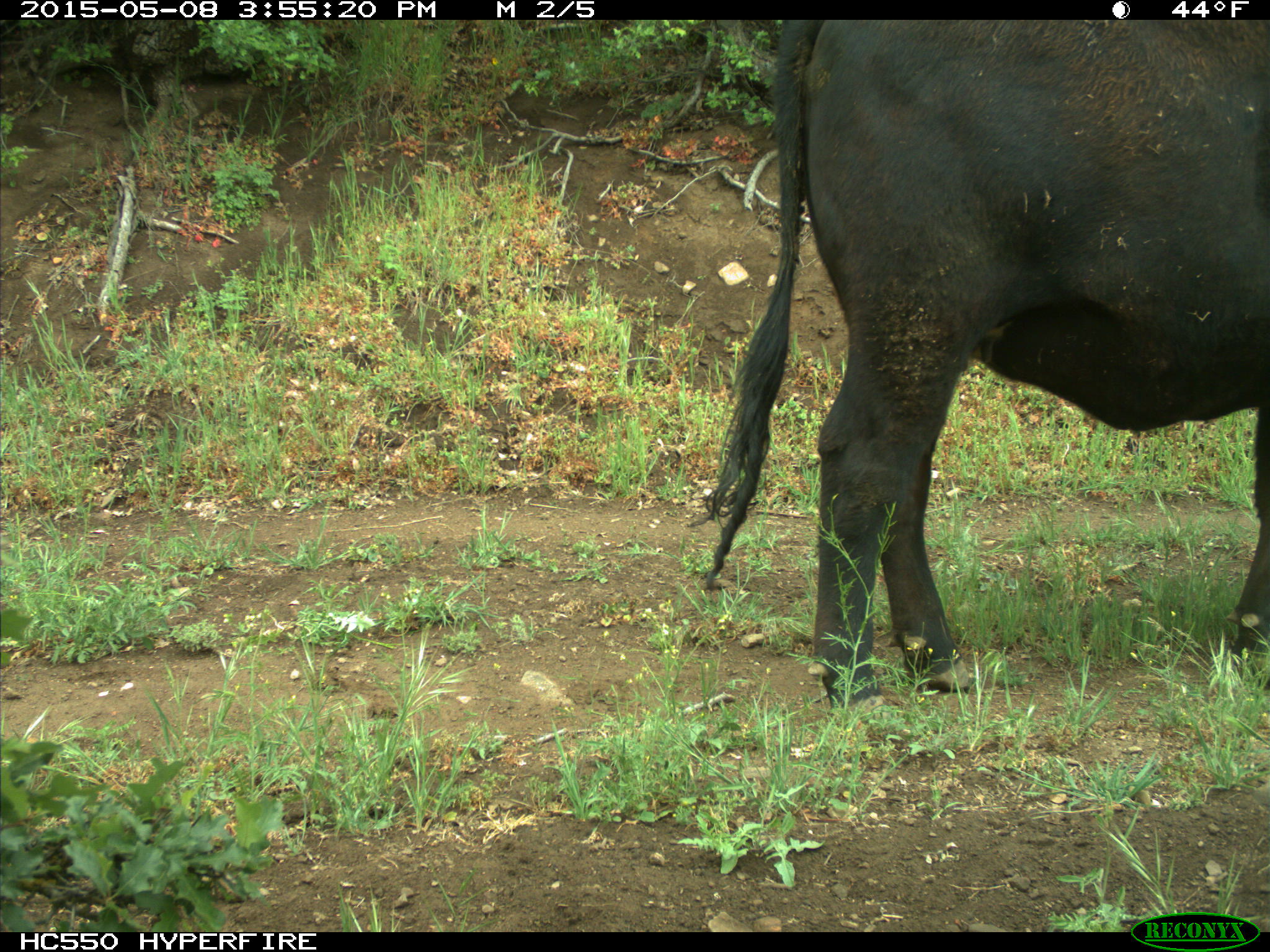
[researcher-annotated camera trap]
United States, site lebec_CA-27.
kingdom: Animalia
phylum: Chordata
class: Mammalia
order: Artiodactyla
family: Bovidae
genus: Bos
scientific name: Bos taurus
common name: domestic cow